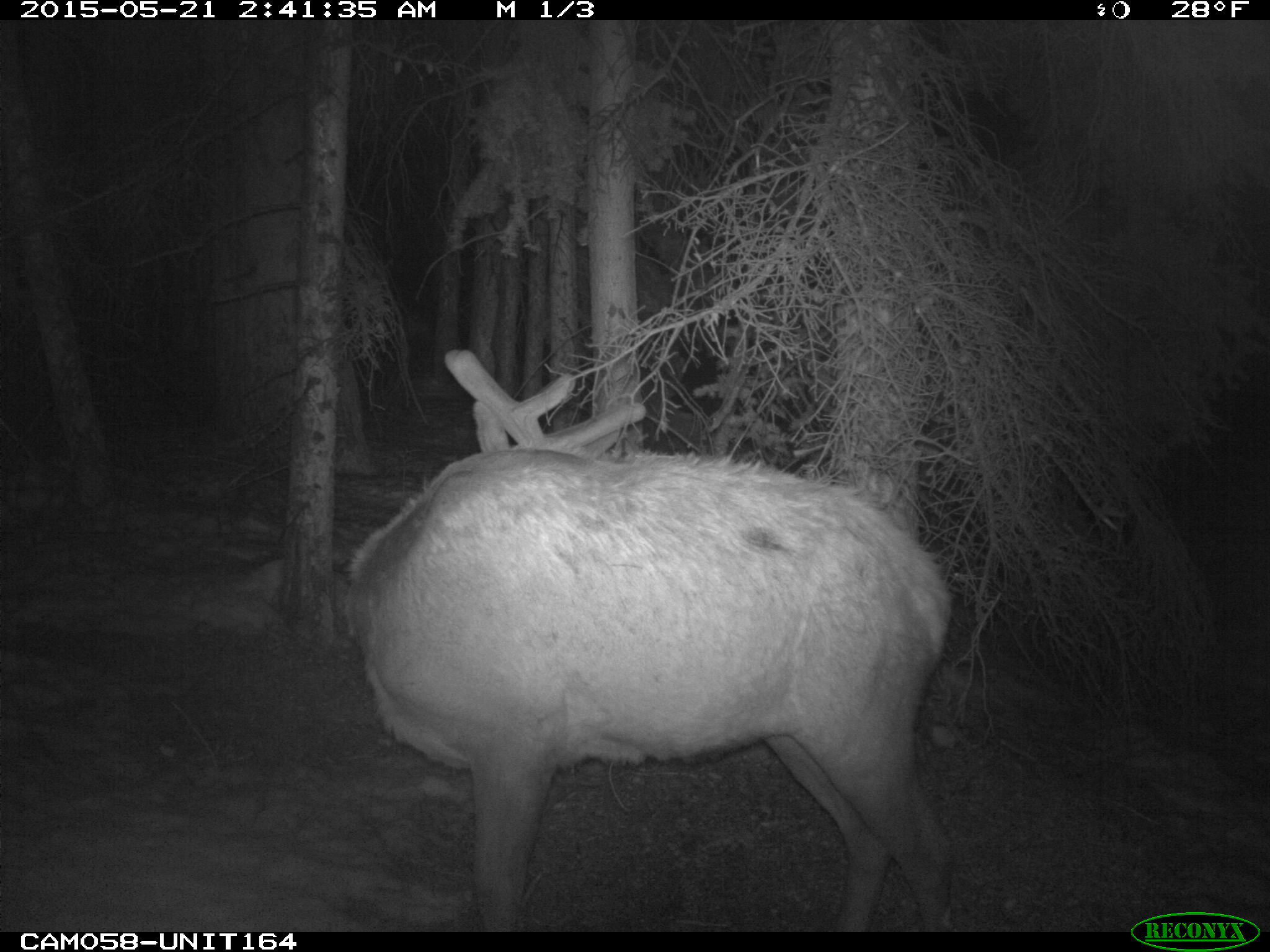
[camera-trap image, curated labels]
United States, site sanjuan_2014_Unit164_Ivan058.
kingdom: Animalia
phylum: Chordata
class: Mammalia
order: Artiodactyla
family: Cervidae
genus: Cervus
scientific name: Cervus elaphus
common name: red deer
Cervus elaphus (red deer).